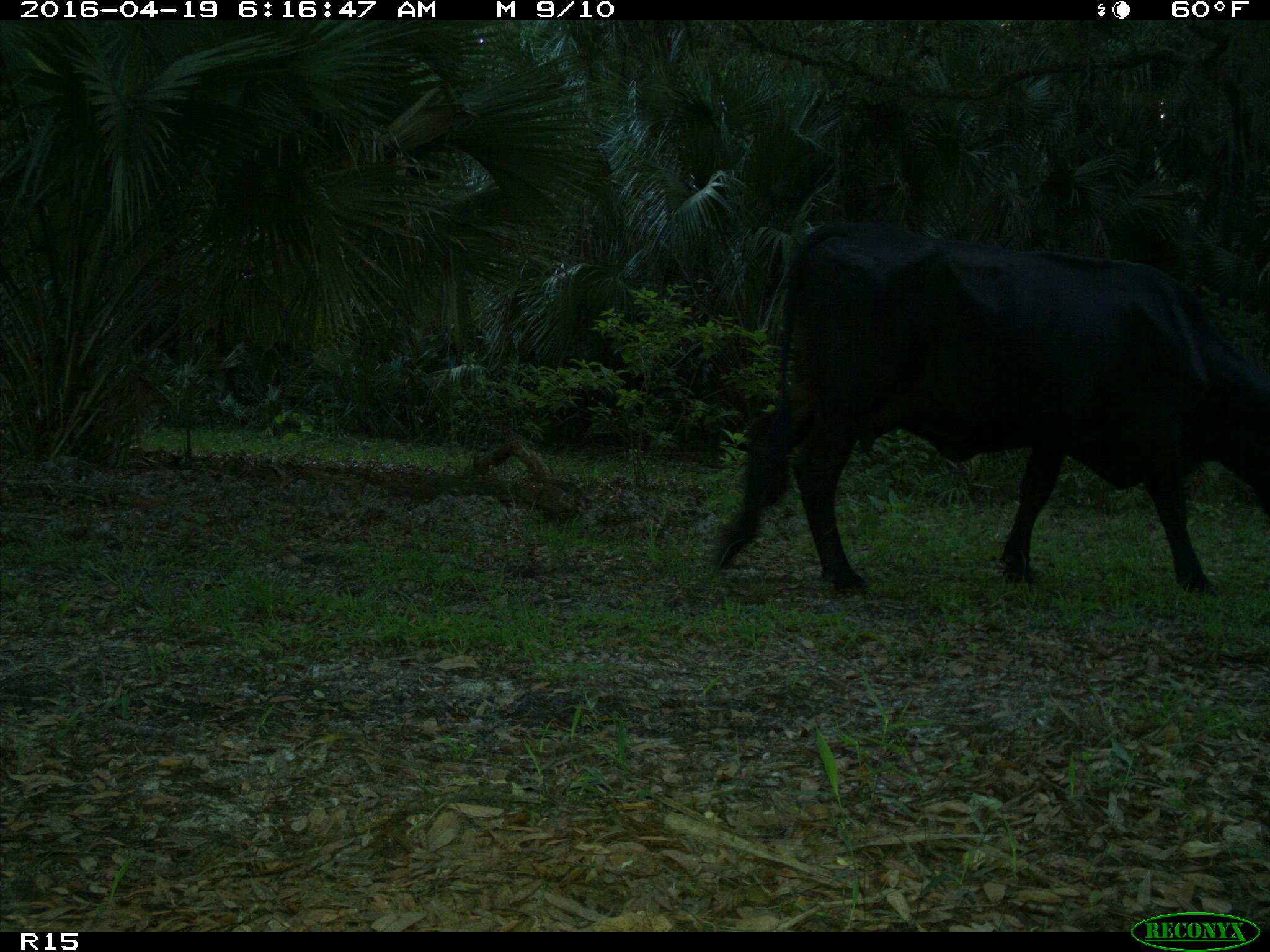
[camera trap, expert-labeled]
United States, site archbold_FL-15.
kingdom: Animalia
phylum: Chordata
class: Mammalia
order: Artiodactyla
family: Bovidae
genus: Bos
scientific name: Bos taurus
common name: domestic cow